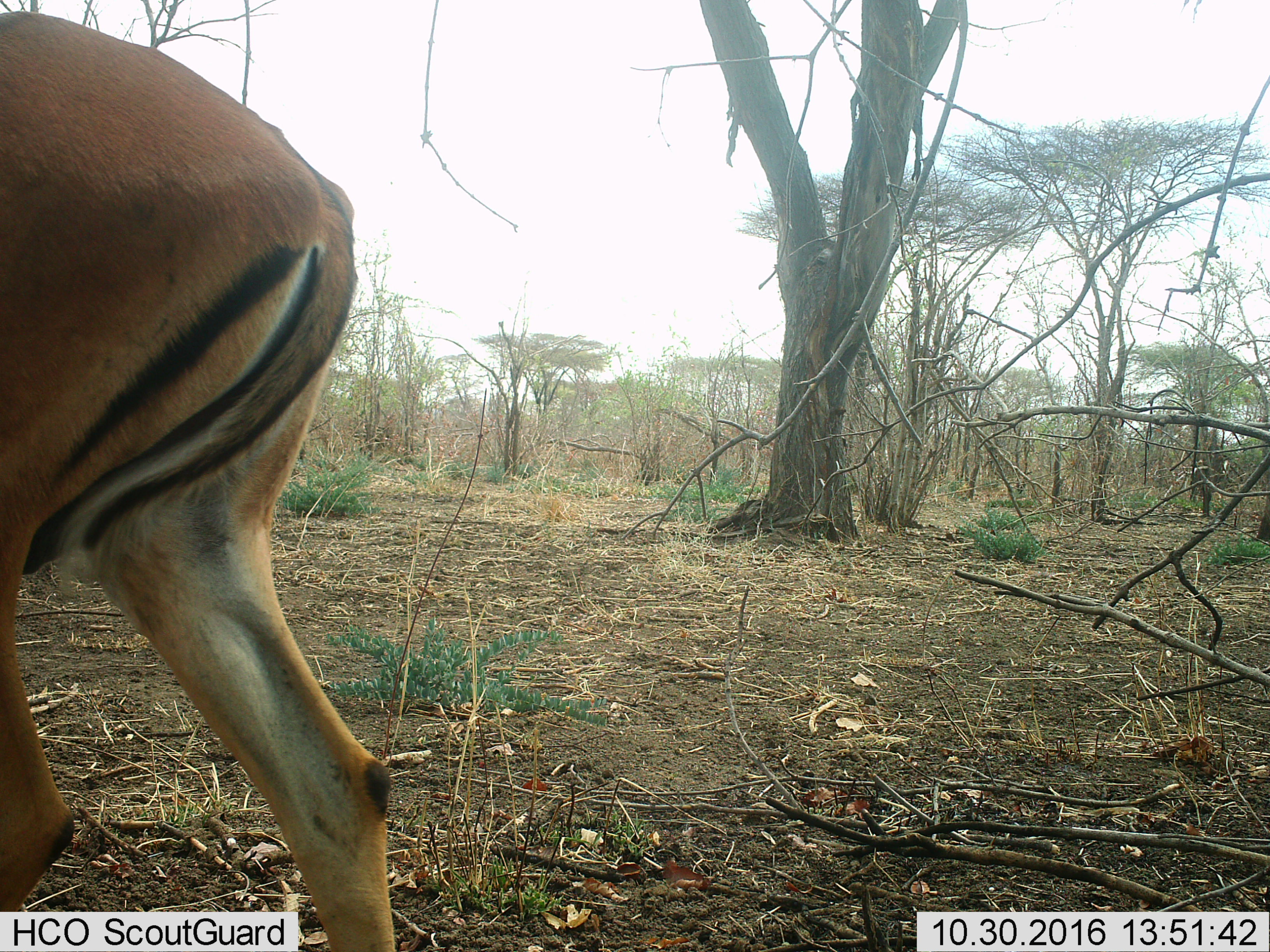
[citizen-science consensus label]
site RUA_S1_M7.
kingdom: Animalia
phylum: Chordata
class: Mammalia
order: Artiodactyla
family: Bovidae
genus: Aepyceros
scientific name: Aepyceros melampus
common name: impala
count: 1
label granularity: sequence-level